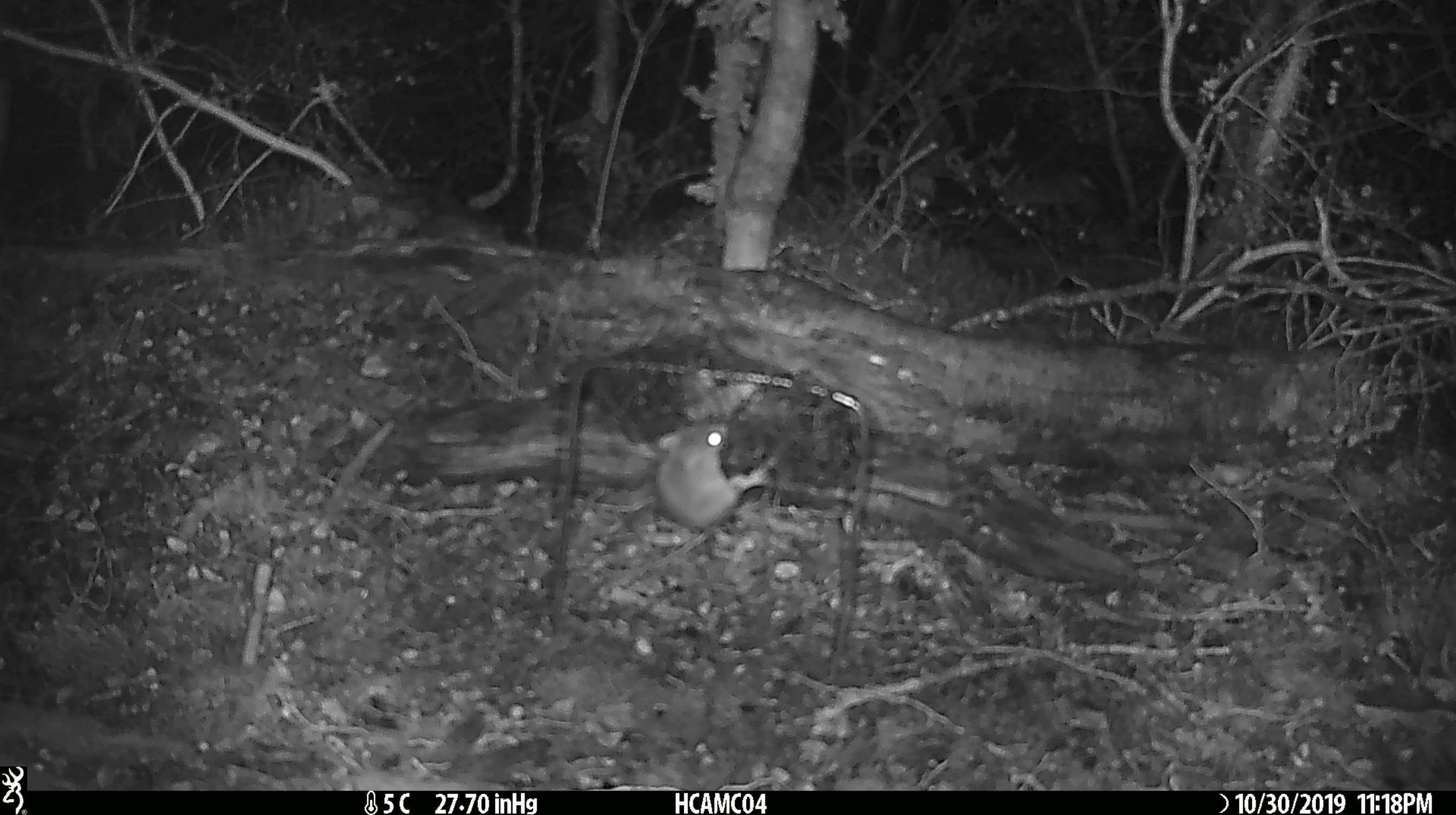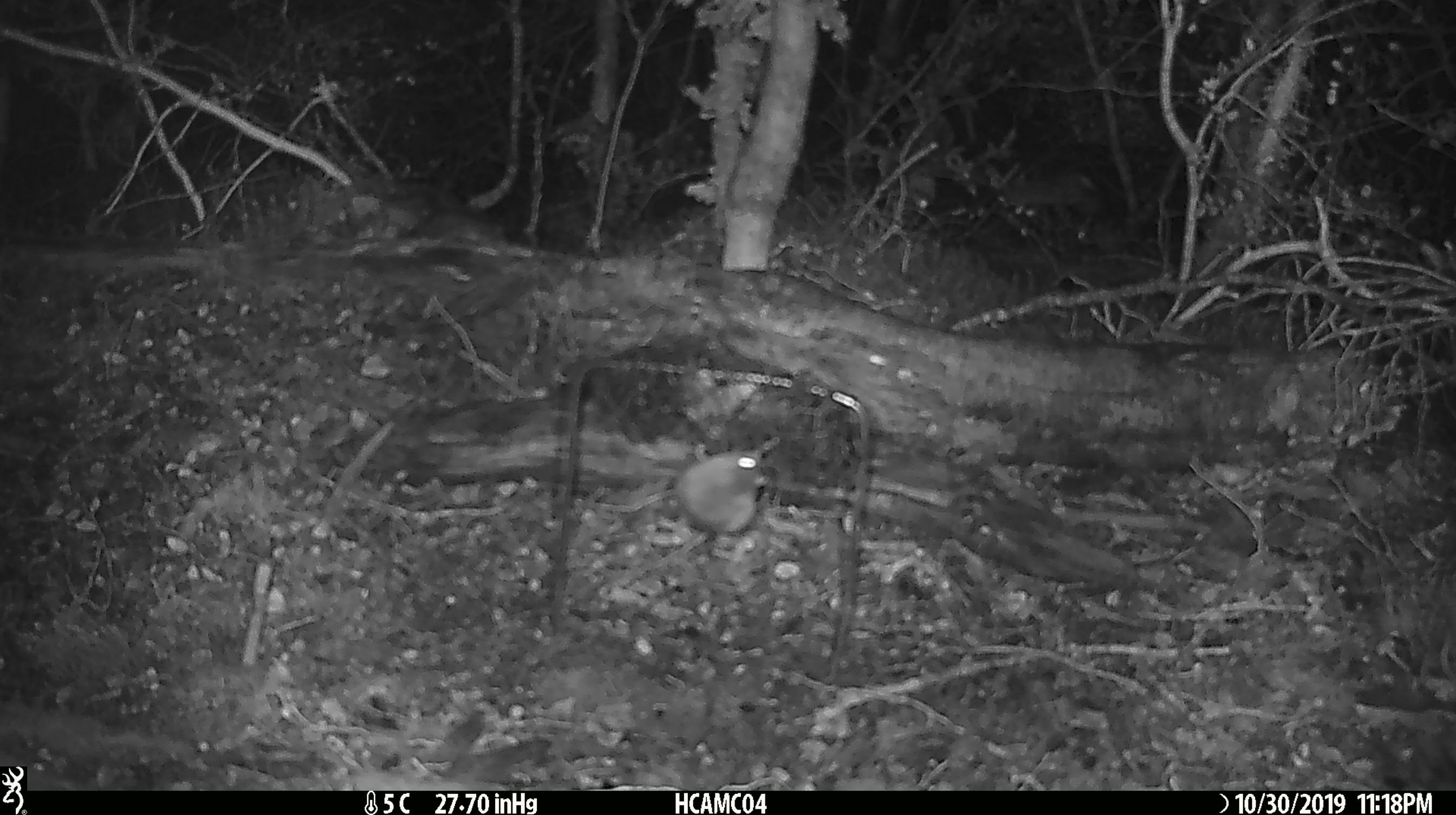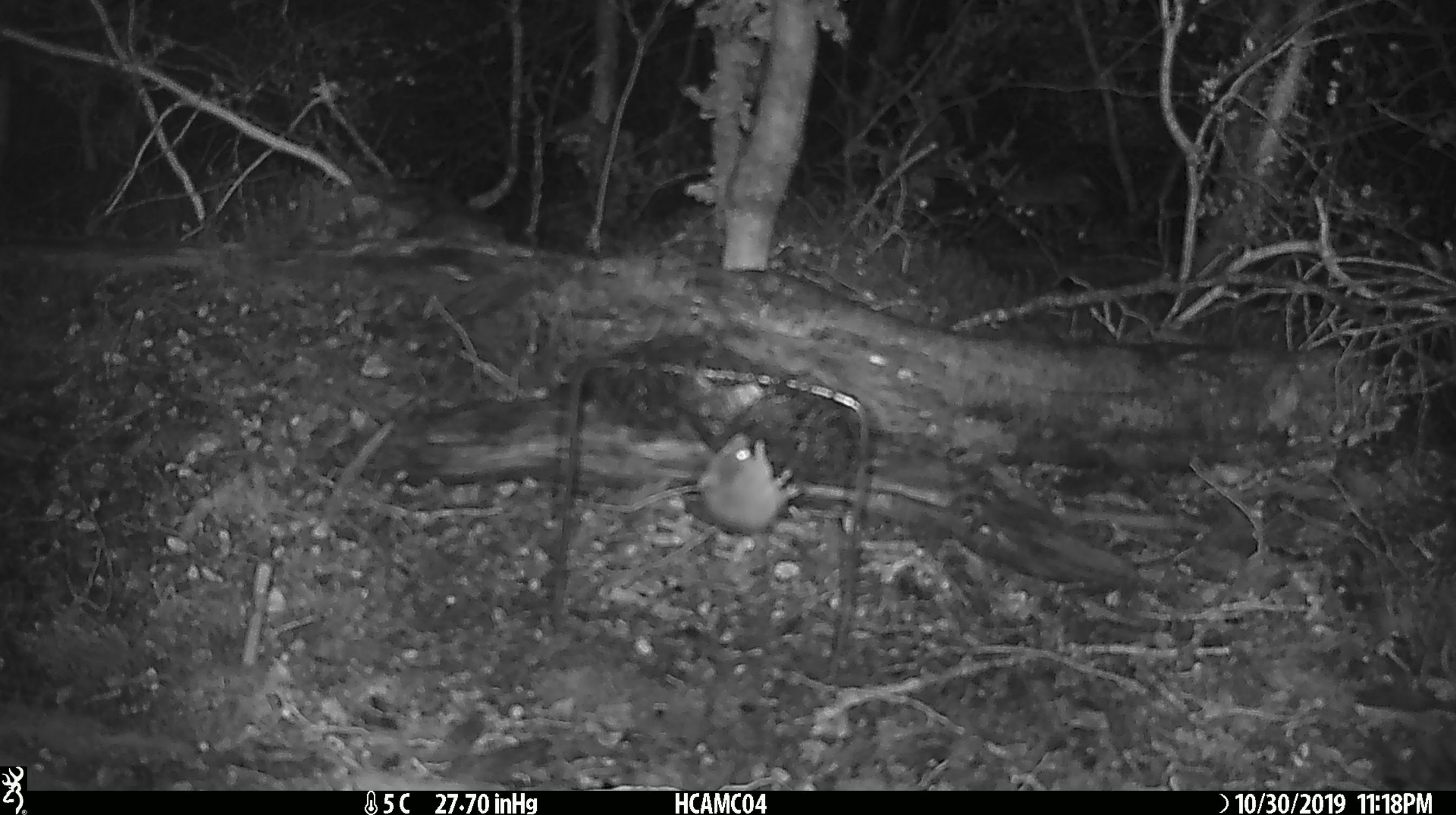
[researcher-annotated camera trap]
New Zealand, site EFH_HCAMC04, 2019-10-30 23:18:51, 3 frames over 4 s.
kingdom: Animalia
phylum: Chordata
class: Mammalia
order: Rodentia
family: Muridae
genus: Mus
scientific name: Mus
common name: mouse